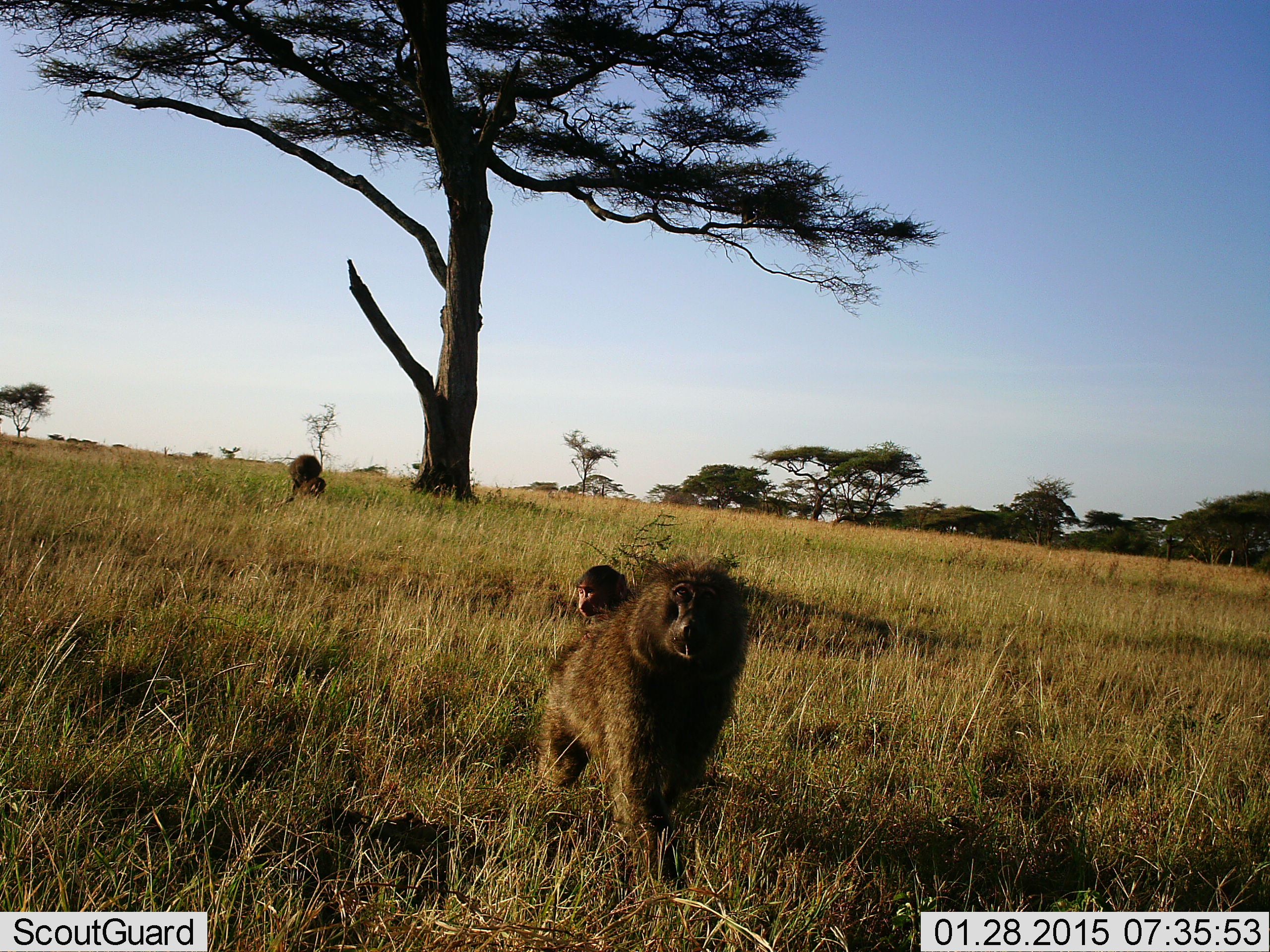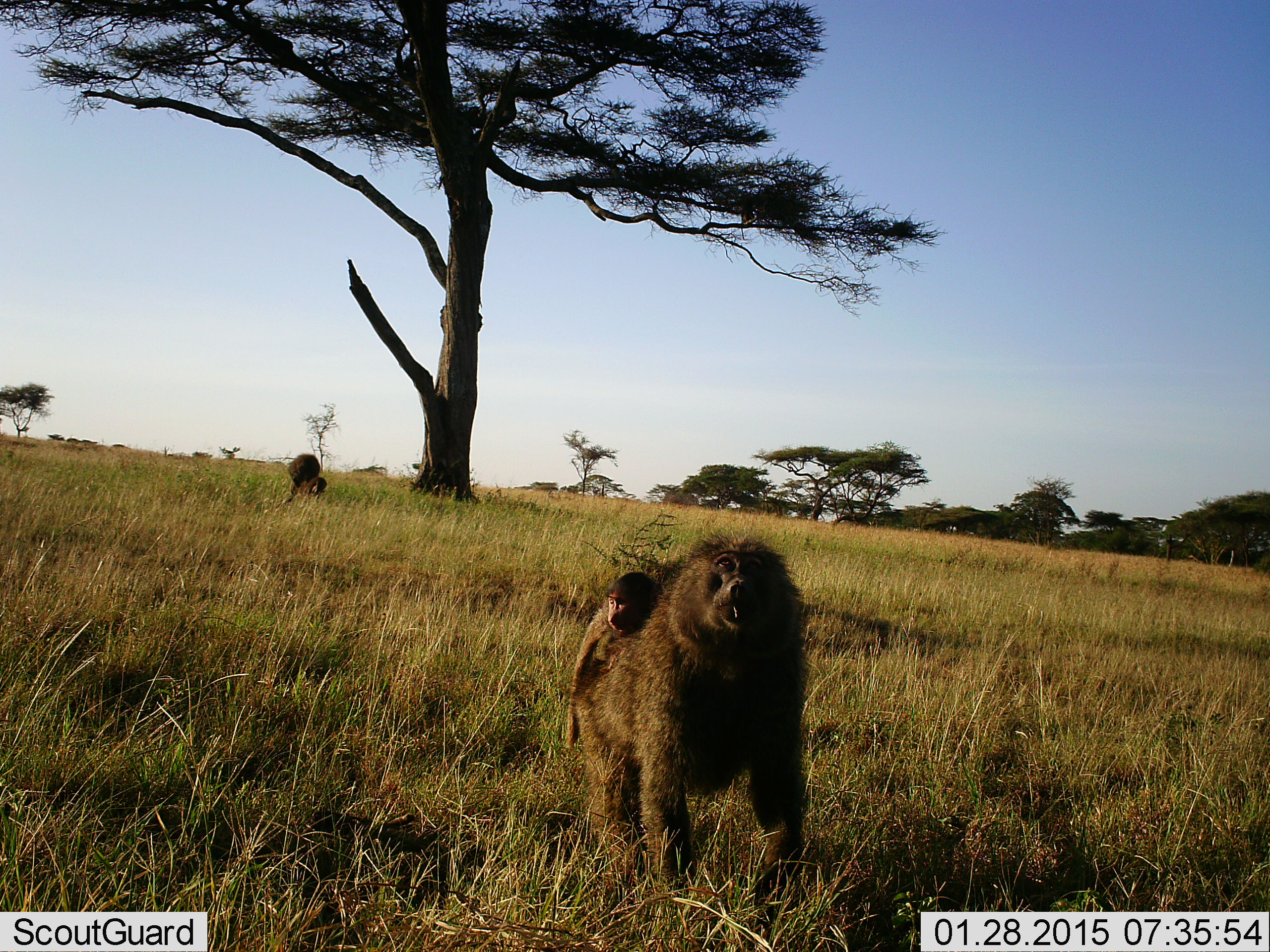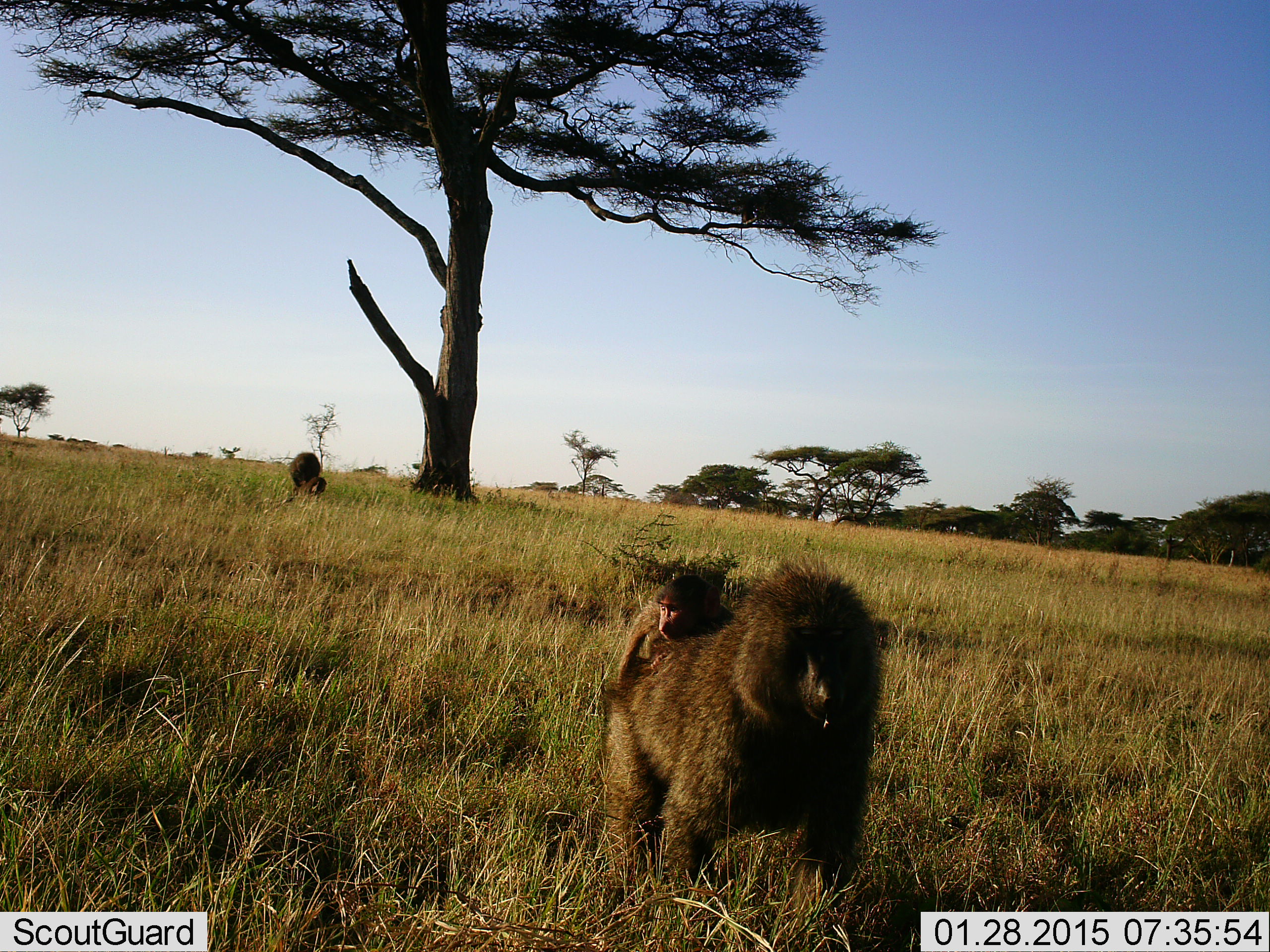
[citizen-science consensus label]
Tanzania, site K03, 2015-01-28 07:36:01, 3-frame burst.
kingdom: Animalia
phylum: Chordata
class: Mammalia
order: Primates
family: Cercopithecidae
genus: Papio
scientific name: Papio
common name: baboon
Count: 3.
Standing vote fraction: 50%.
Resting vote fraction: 20%.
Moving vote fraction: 100%.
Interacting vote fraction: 20%.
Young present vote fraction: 90%.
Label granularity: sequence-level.